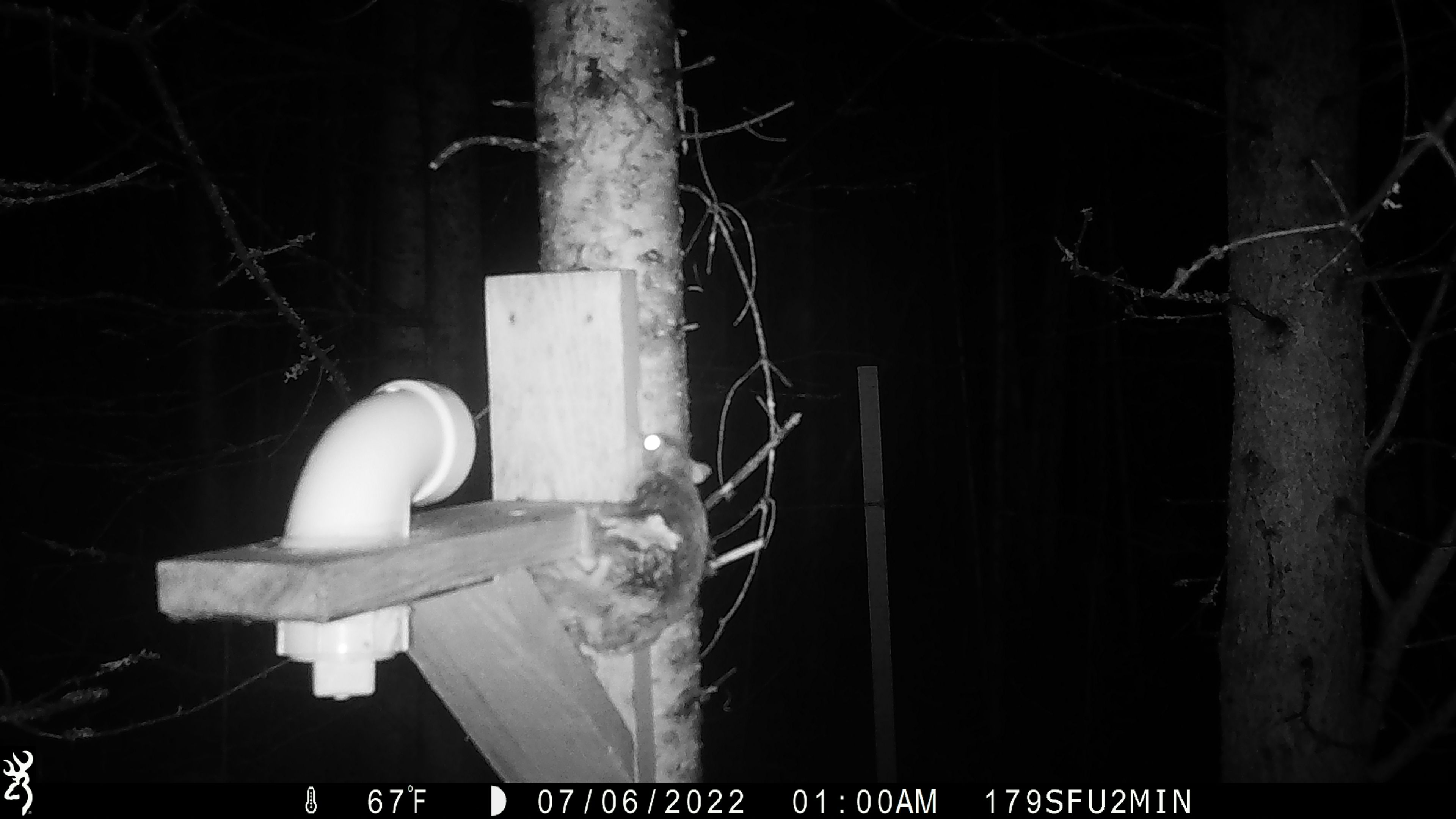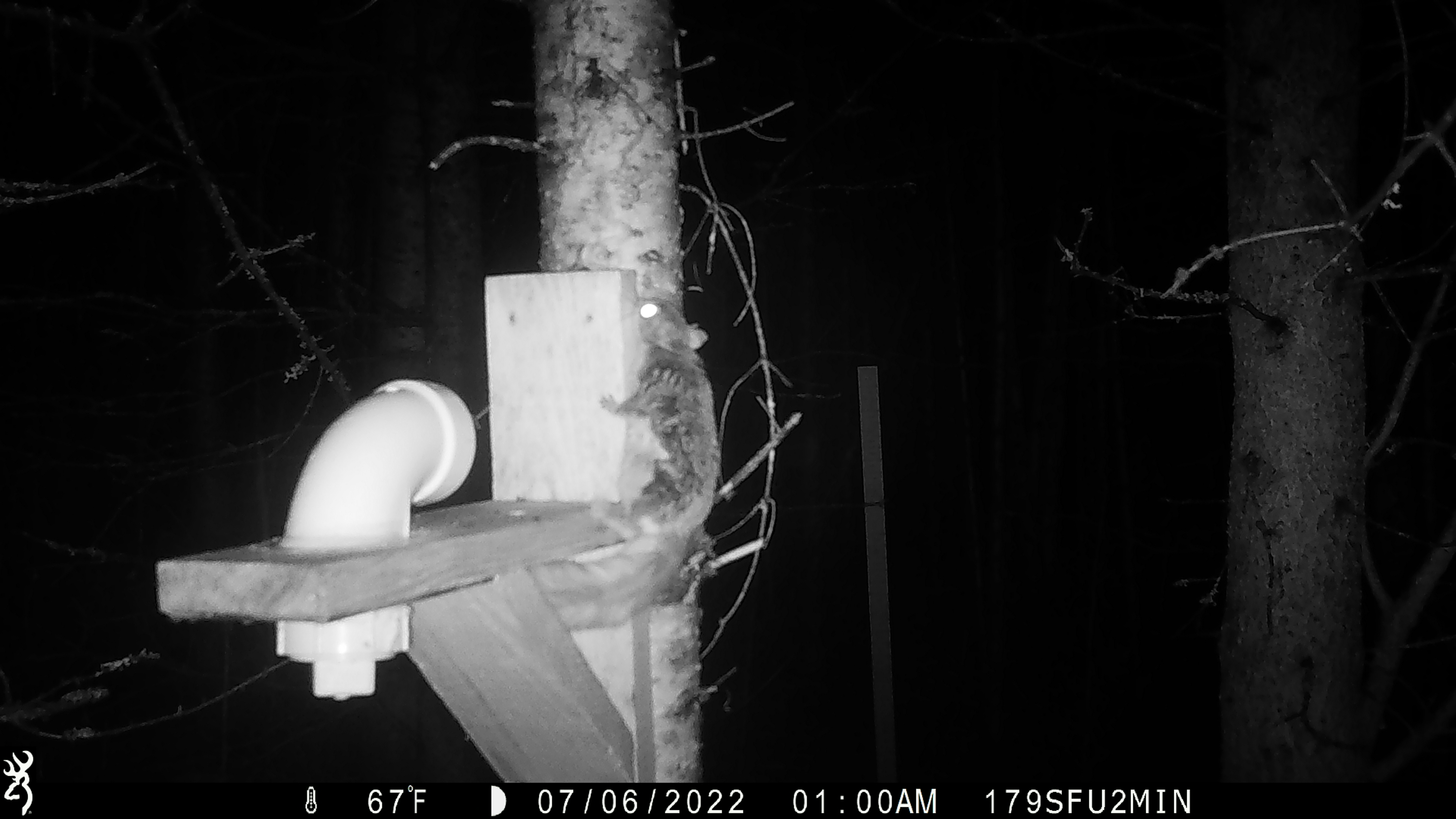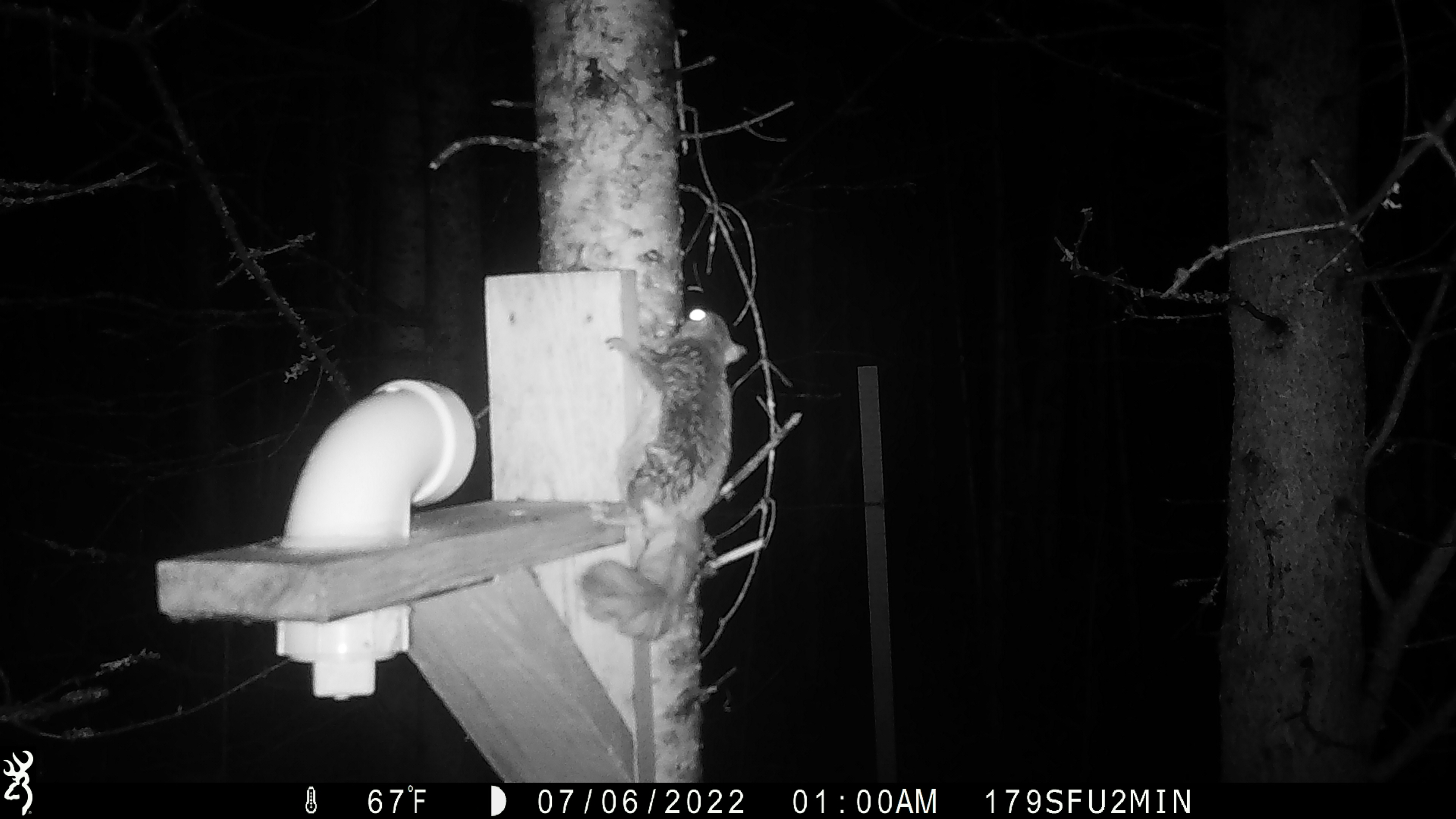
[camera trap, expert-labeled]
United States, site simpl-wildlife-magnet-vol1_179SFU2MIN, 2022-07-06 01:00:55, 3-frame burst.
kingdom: Animalia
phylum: Chordata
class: Mammalia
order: Rodentia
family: Sciuridae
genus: Glaucomys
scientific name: Glaucomys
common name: flying squirrel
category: flying squirrel sp.